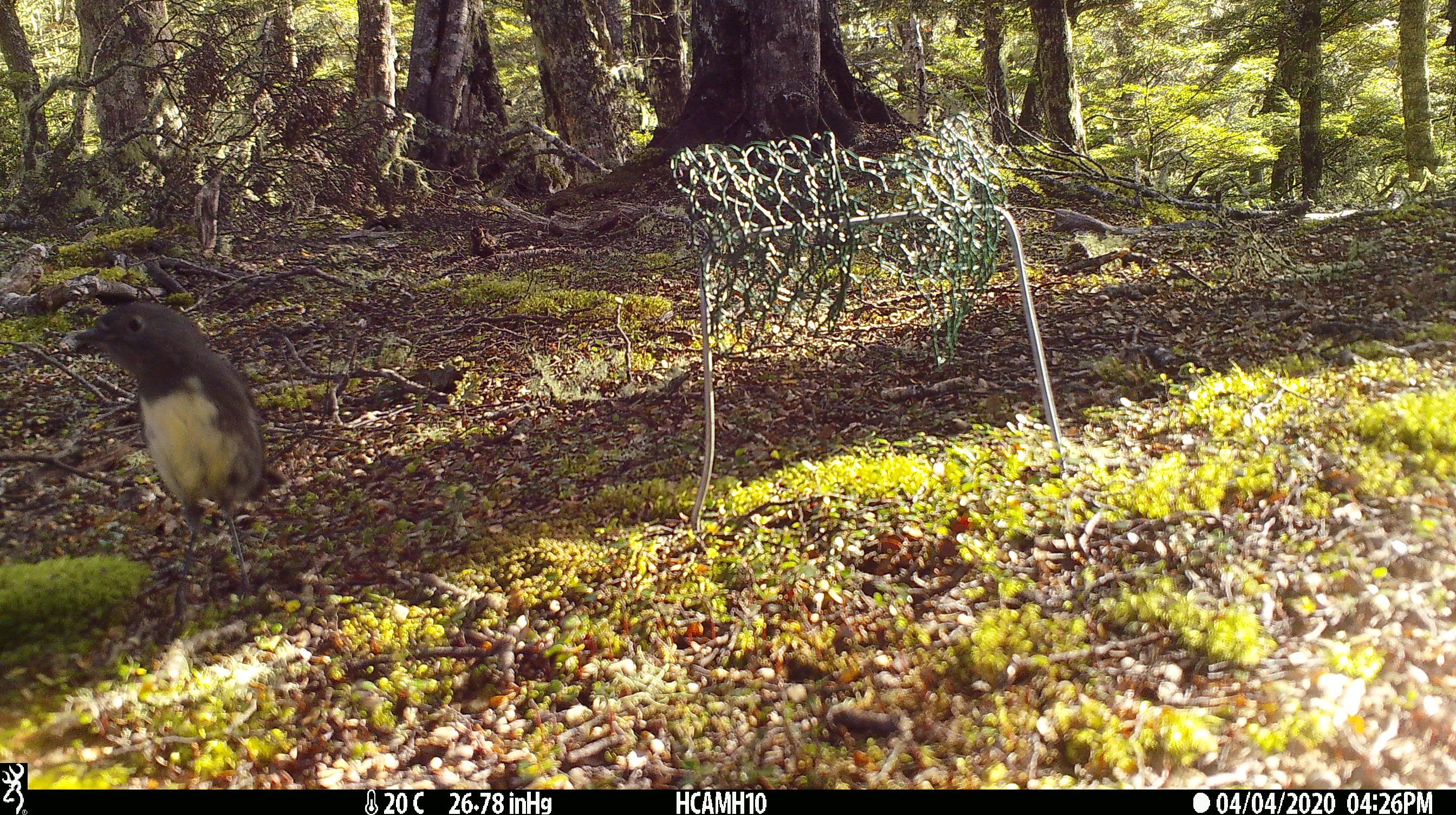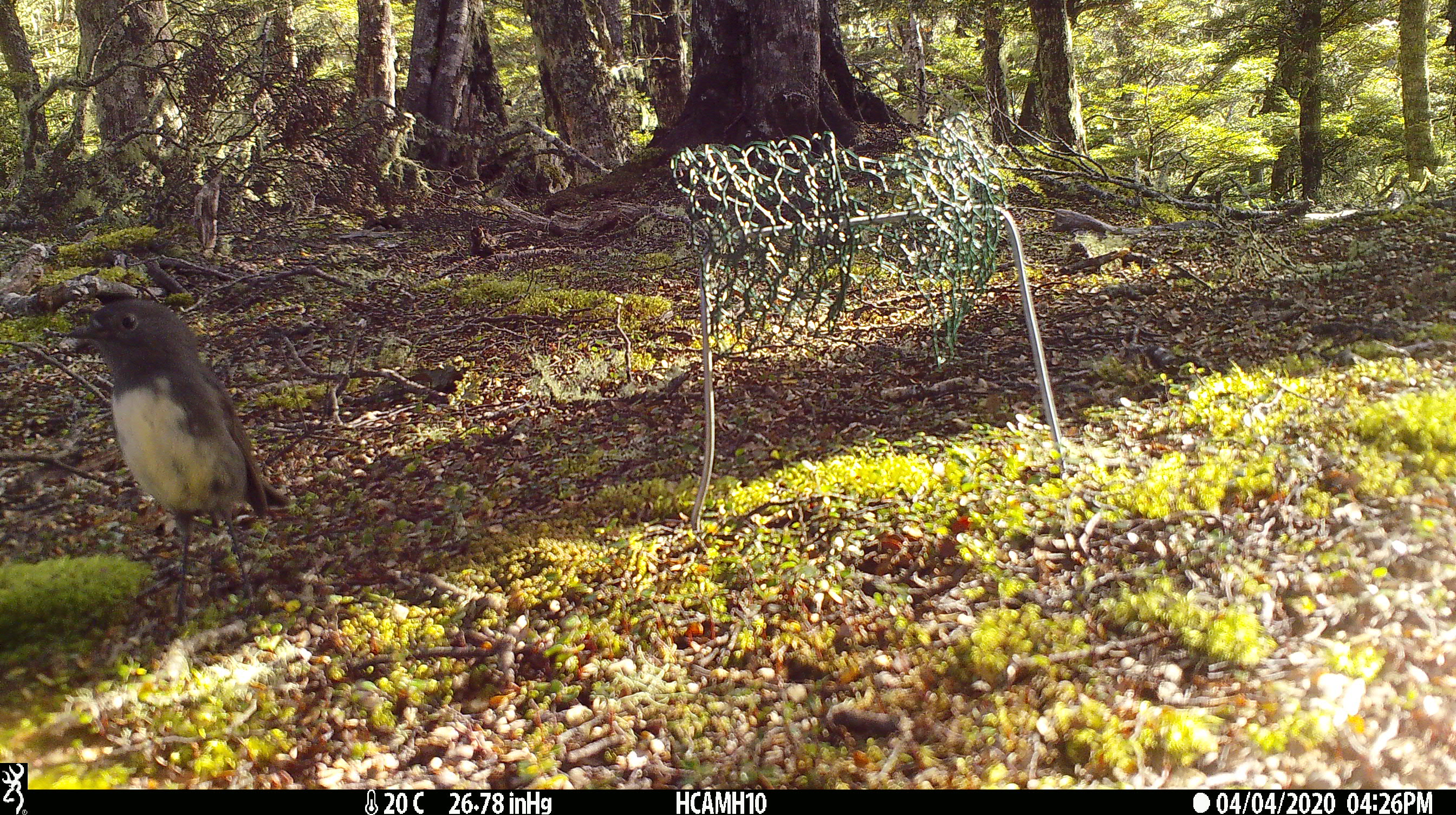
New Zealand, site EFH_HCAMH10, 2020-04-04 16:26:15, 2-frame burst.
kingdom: Animalia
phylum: Chordata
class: Aves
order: Passeriformes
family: Petroicidae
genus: Petroica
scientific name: Petroica australis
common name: new zealand robin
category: robin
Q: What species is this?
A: Robin (new zealand robin) (Petroica australis).